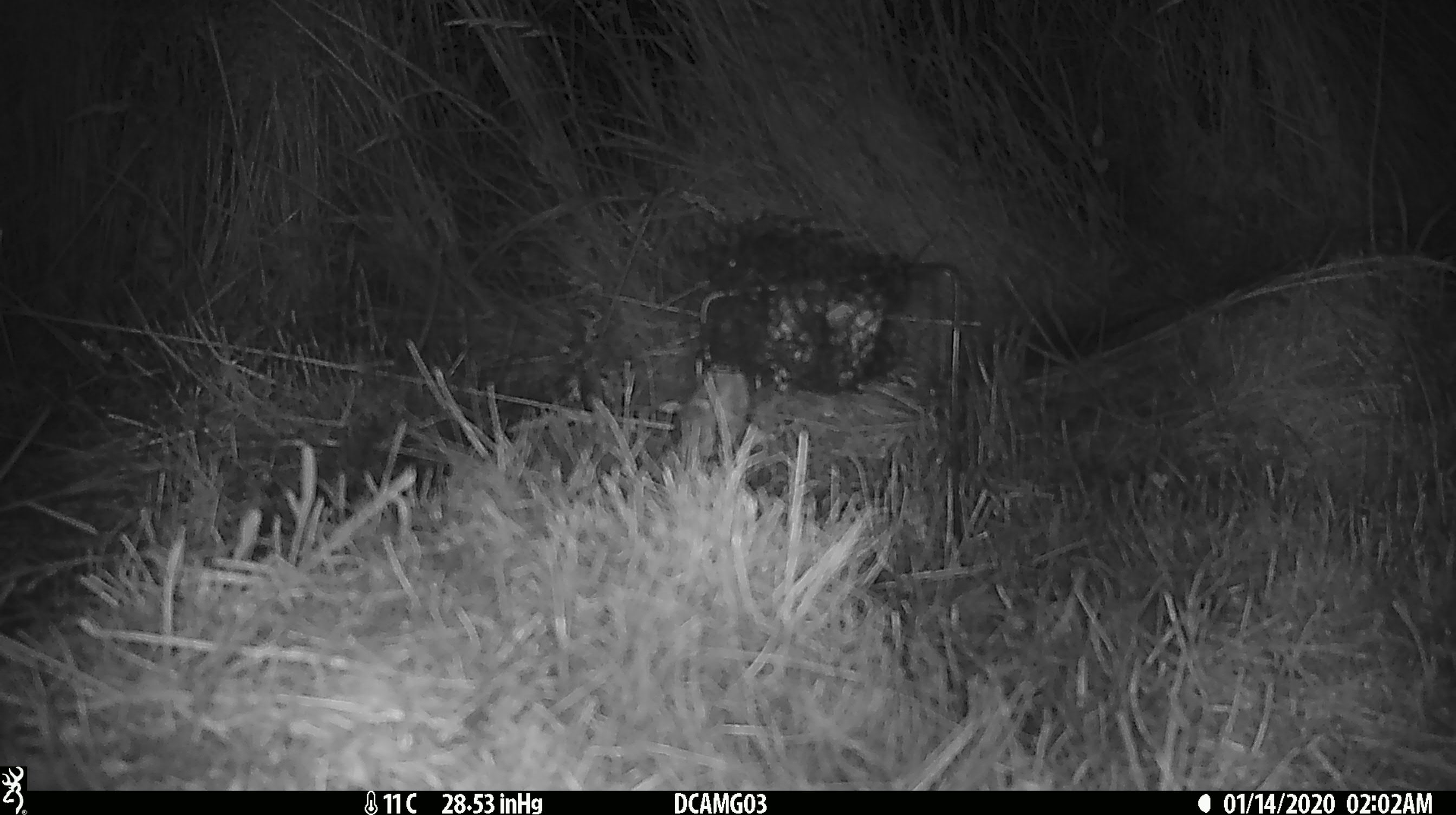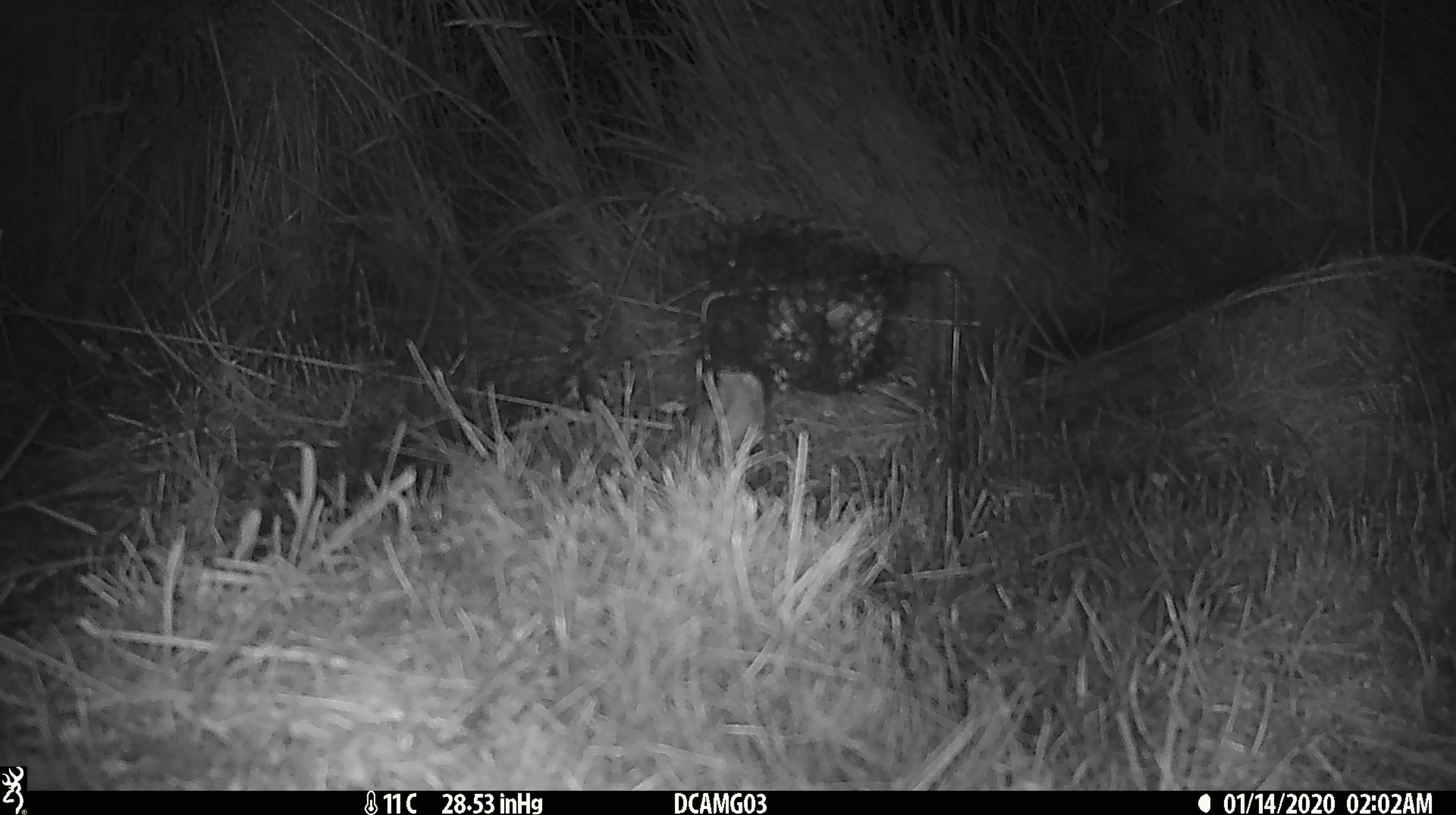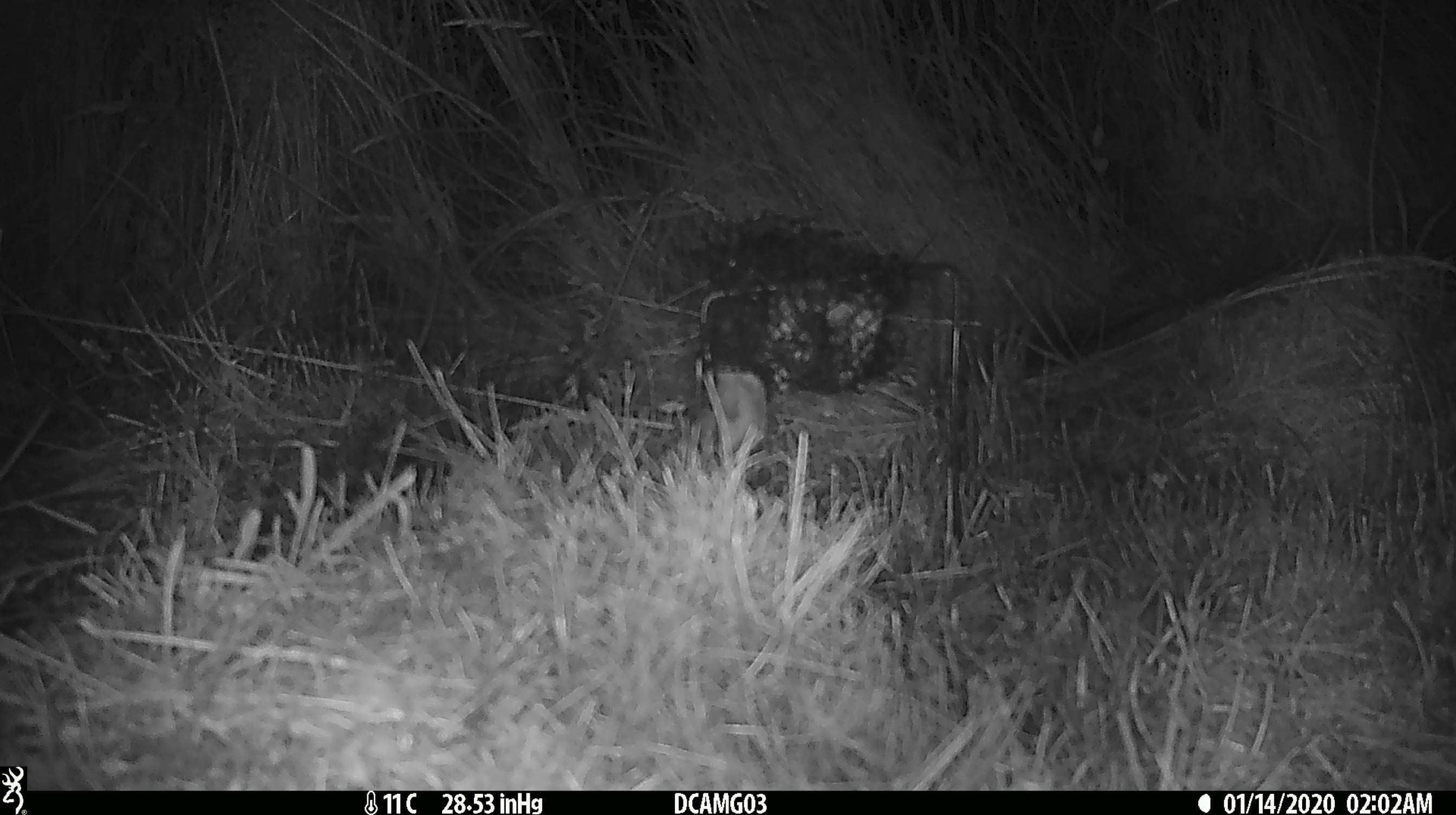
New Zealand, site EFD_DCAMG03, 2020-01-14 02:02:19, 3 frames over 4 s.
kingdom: Animalia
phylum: Chordata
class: Mammalia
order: Rodentia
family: Muridae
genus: Mus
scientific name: Mus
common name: mouse